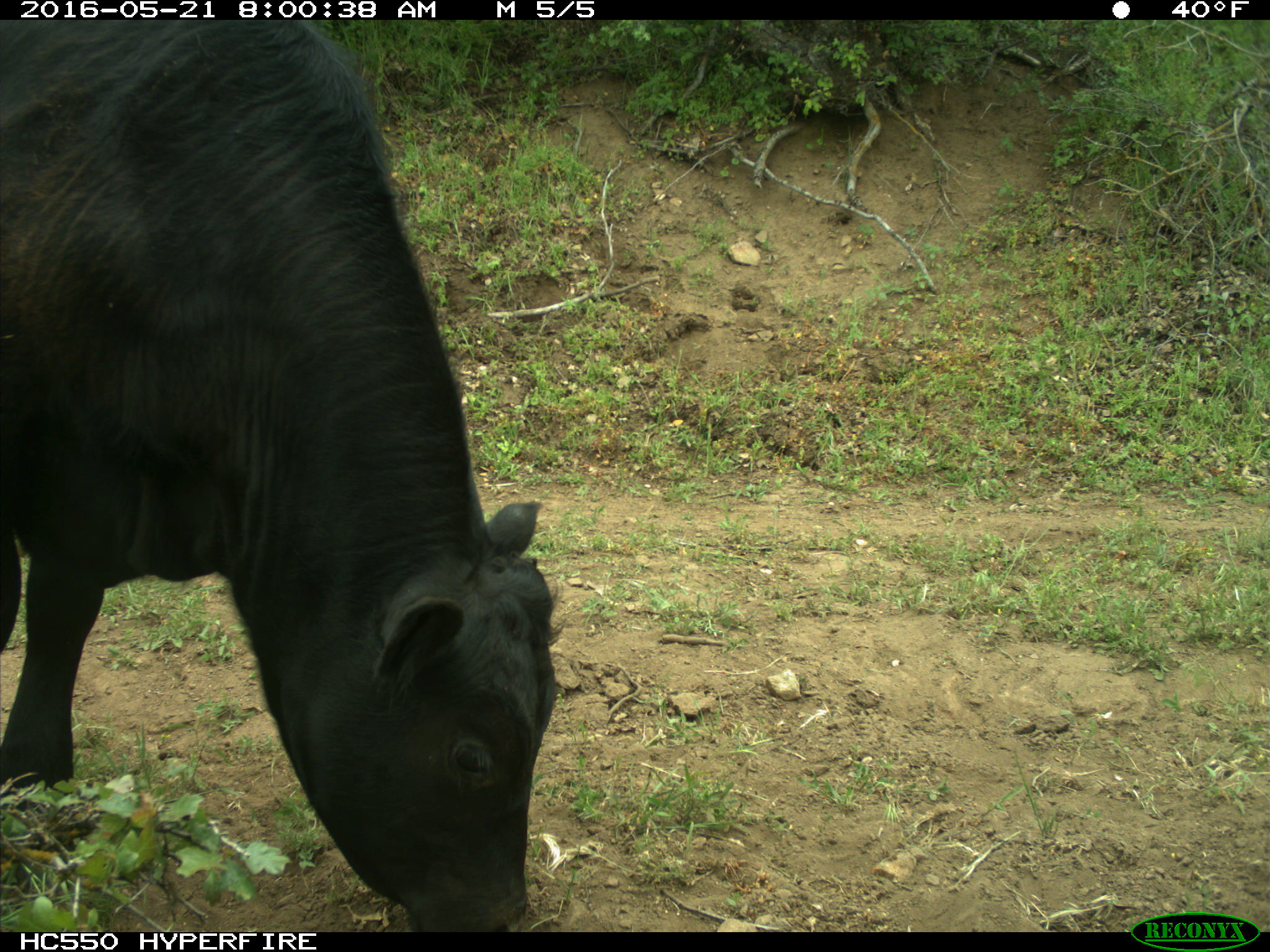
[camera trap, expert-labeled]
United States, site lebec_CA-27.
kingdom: Animalia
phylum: Chordata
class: Mammalia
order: Artiodactyla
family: Bovidae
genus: Bos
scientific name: Bos taurus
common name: domestic cow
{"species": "Bos taurus (domestic cow)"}